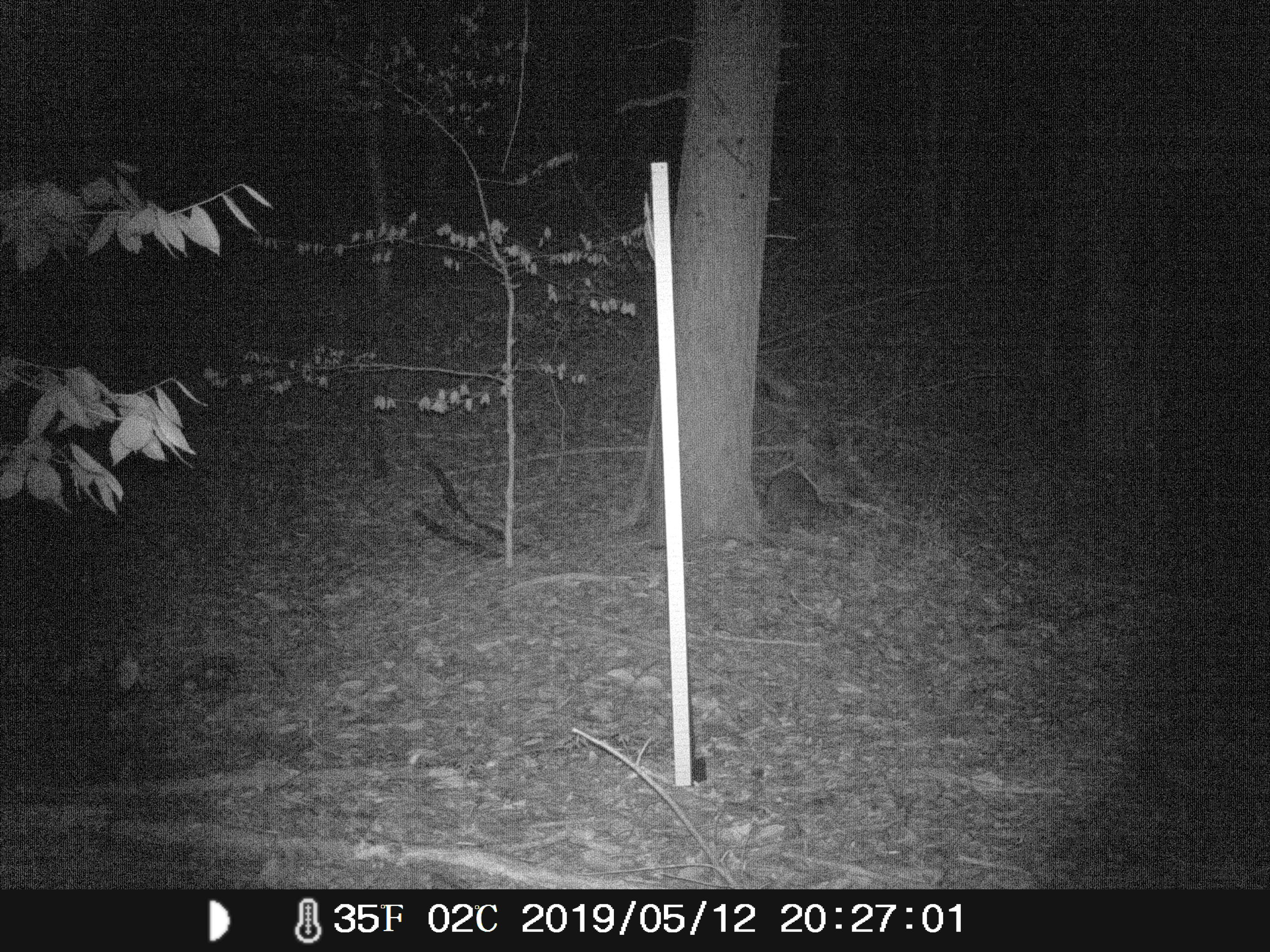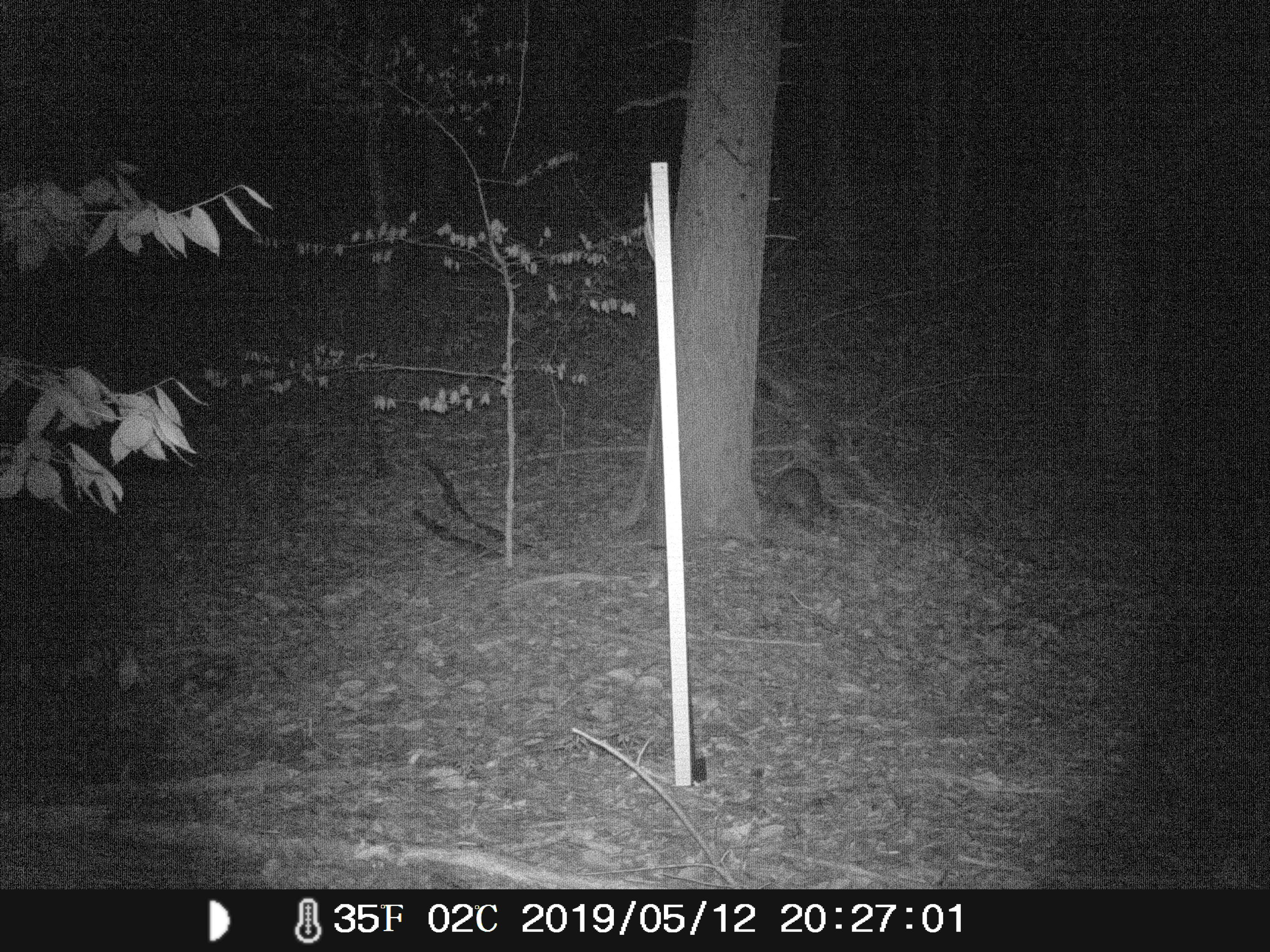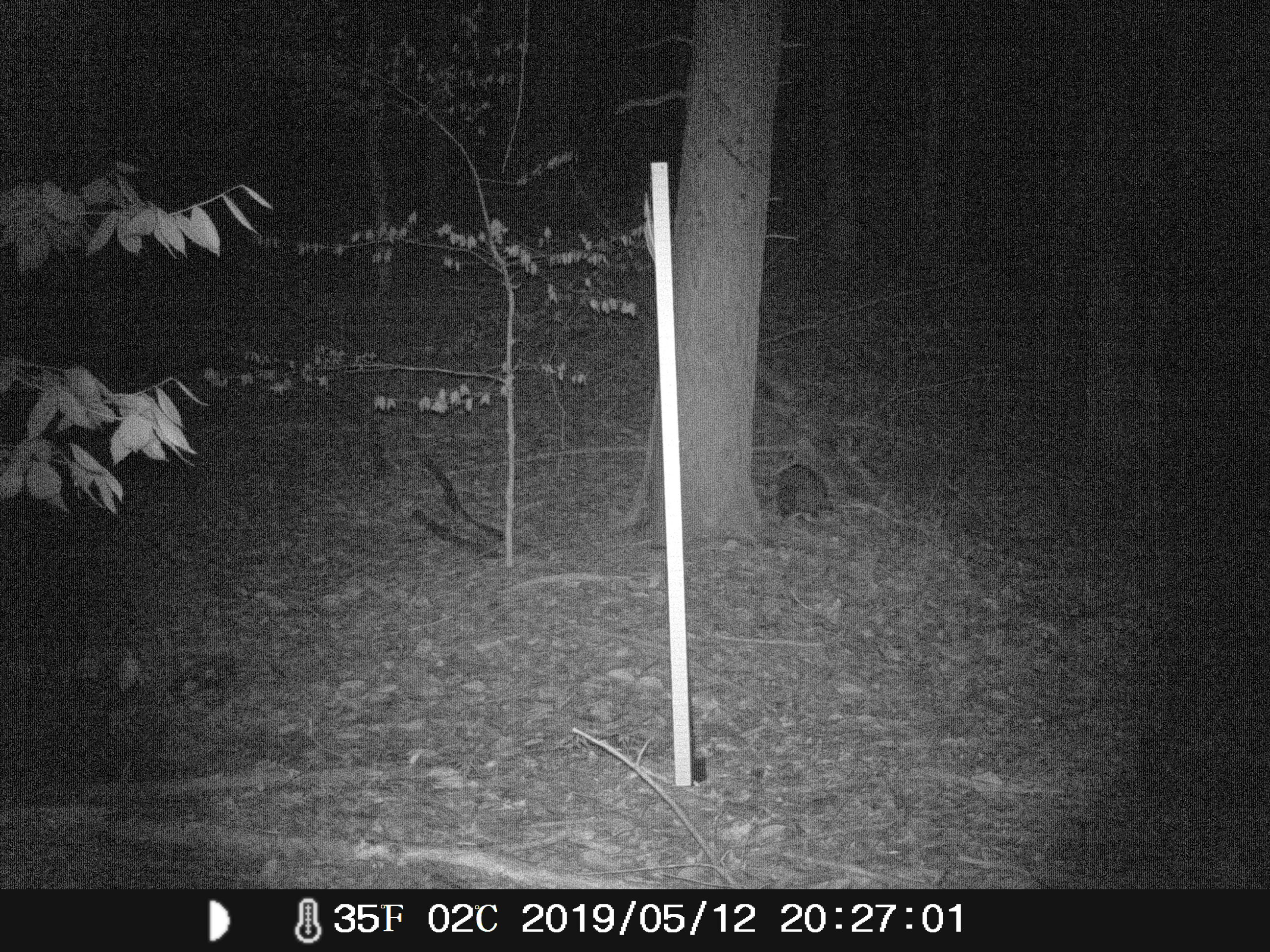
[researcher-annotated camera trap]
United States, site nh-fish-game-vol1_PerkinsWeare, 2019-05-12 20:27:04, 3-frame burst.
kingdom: Animalia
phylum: Chordata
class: Mammalia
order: Carnivora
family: Procyonidae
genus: Procyon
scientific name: Procyon lotor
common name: raccoon